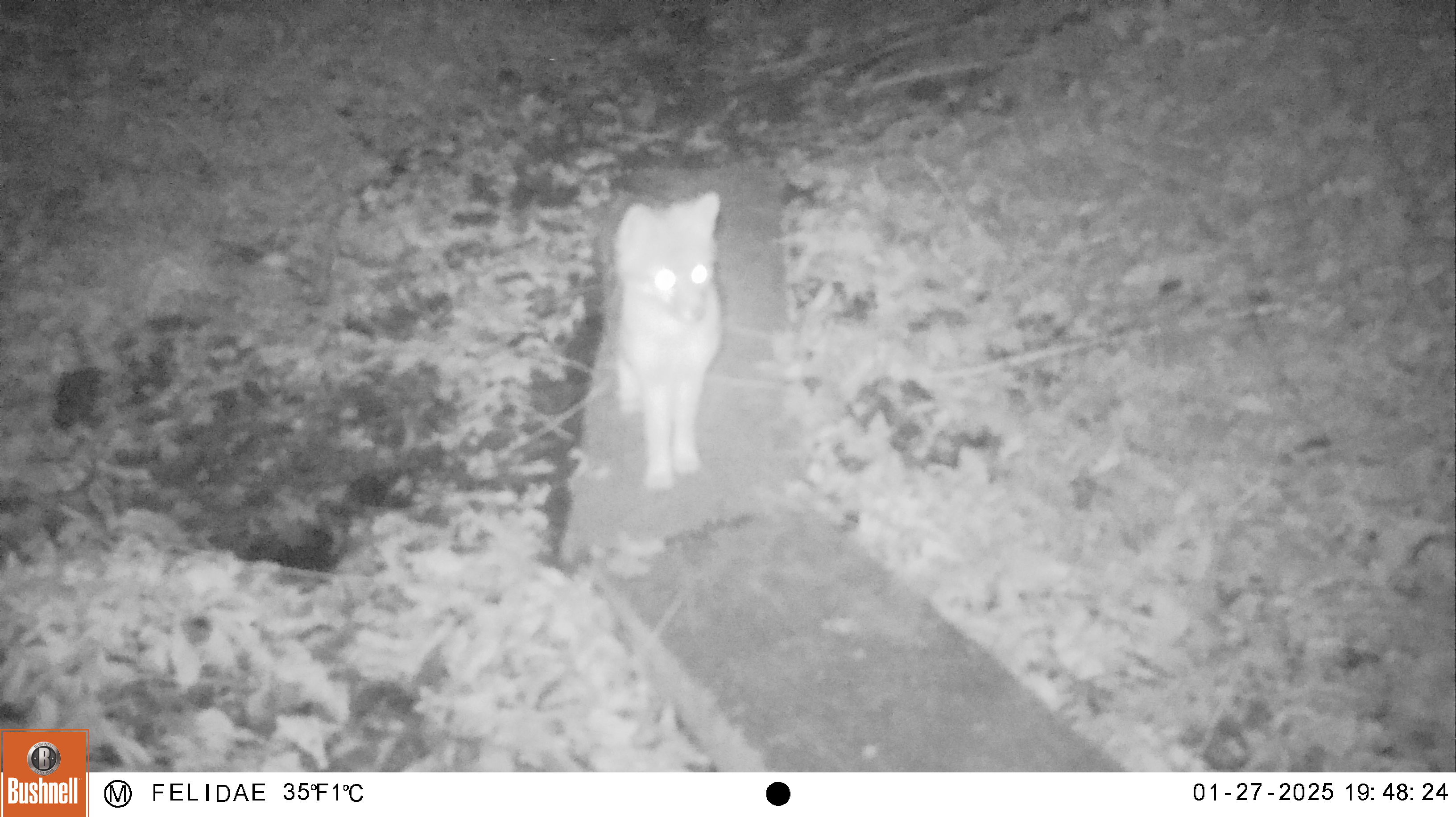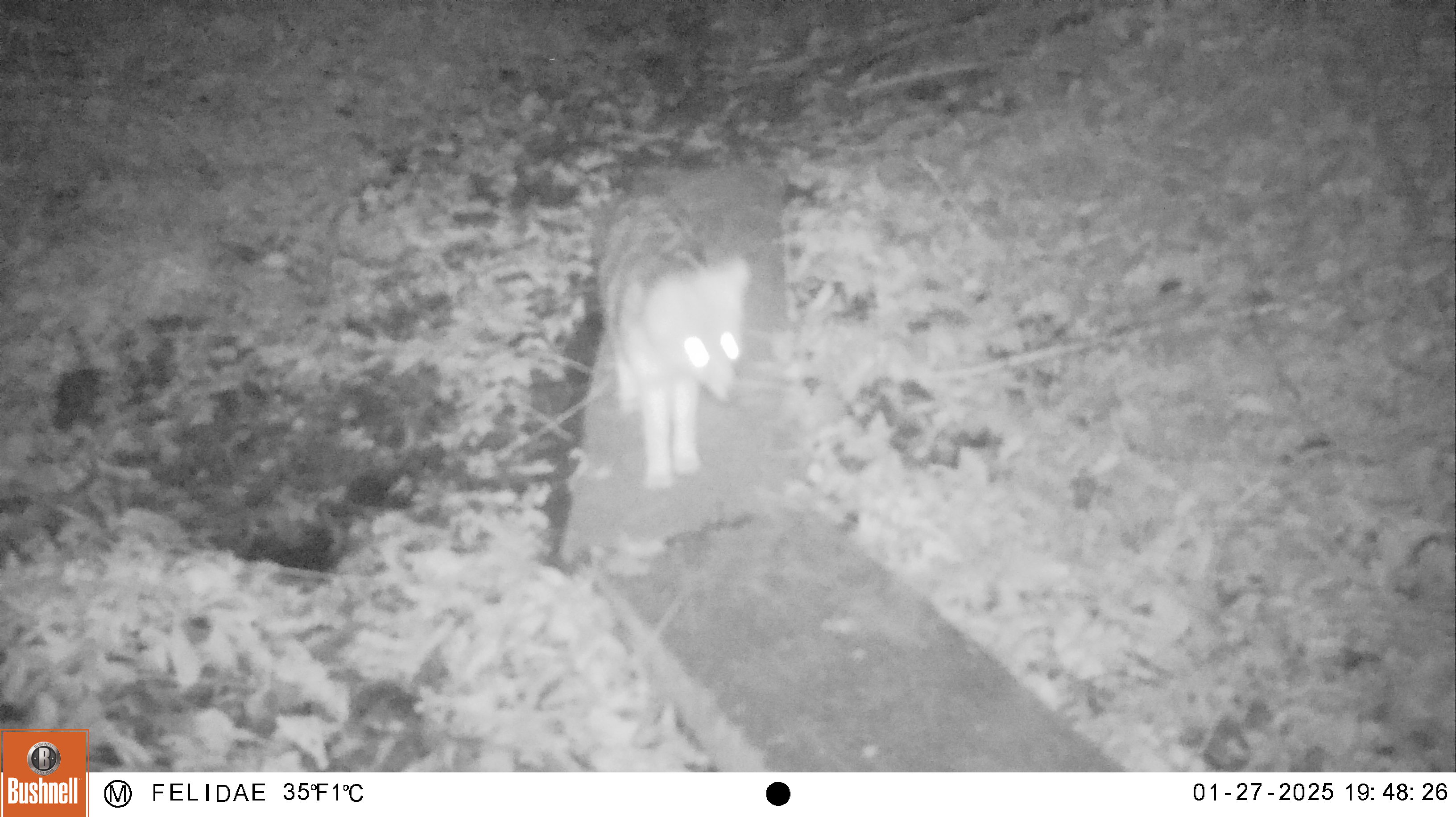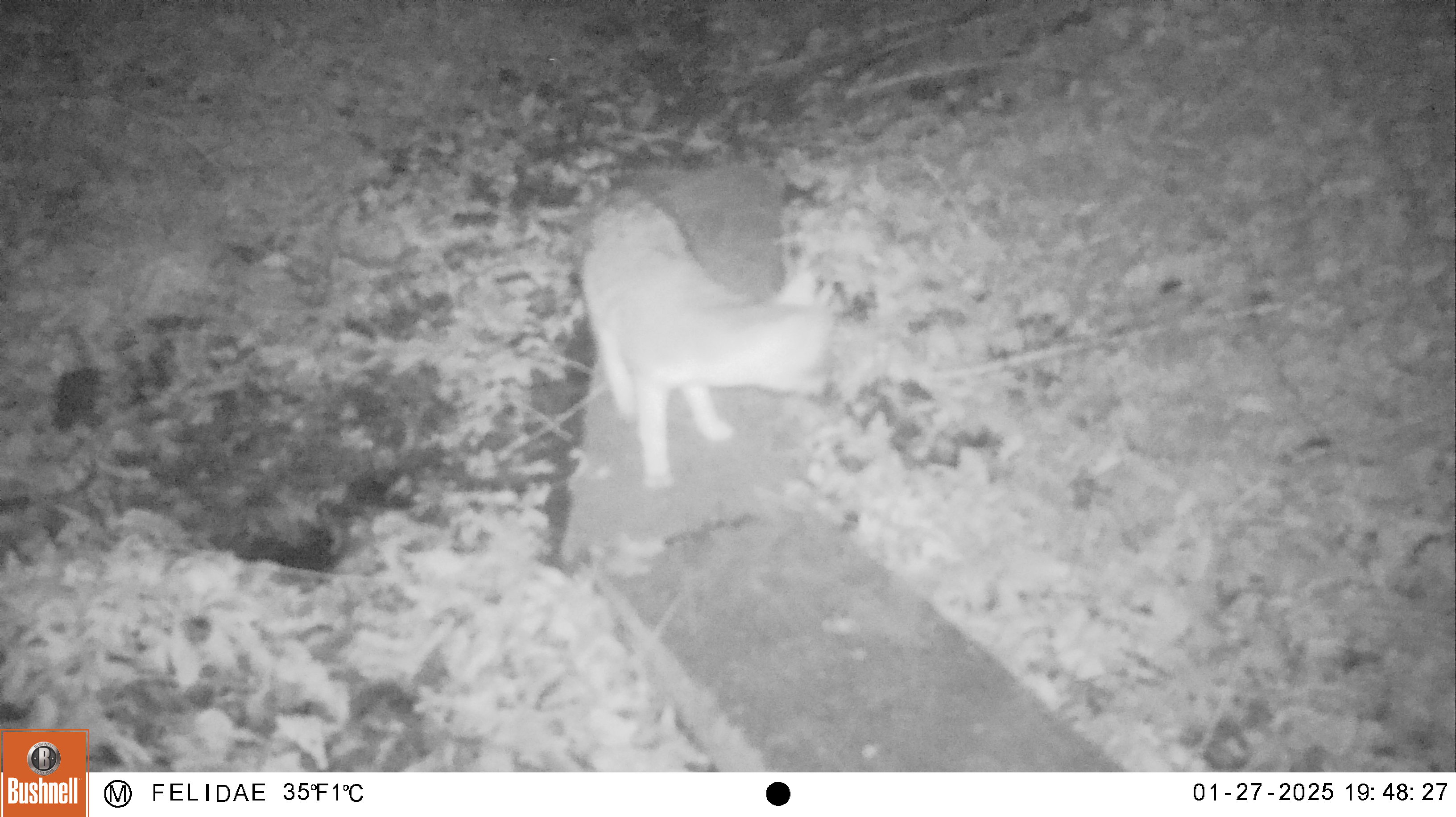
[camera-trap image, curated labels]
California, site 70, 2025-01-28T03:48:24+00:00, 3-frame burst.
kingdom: Animalia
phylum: Chordata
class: Mammalia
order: Carnivora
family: Canidae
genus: Urocyon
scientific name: Urocyon cinereoargenteus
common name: gray fox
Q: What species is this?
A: Gray fox (Urocyon cinereoargenteus).